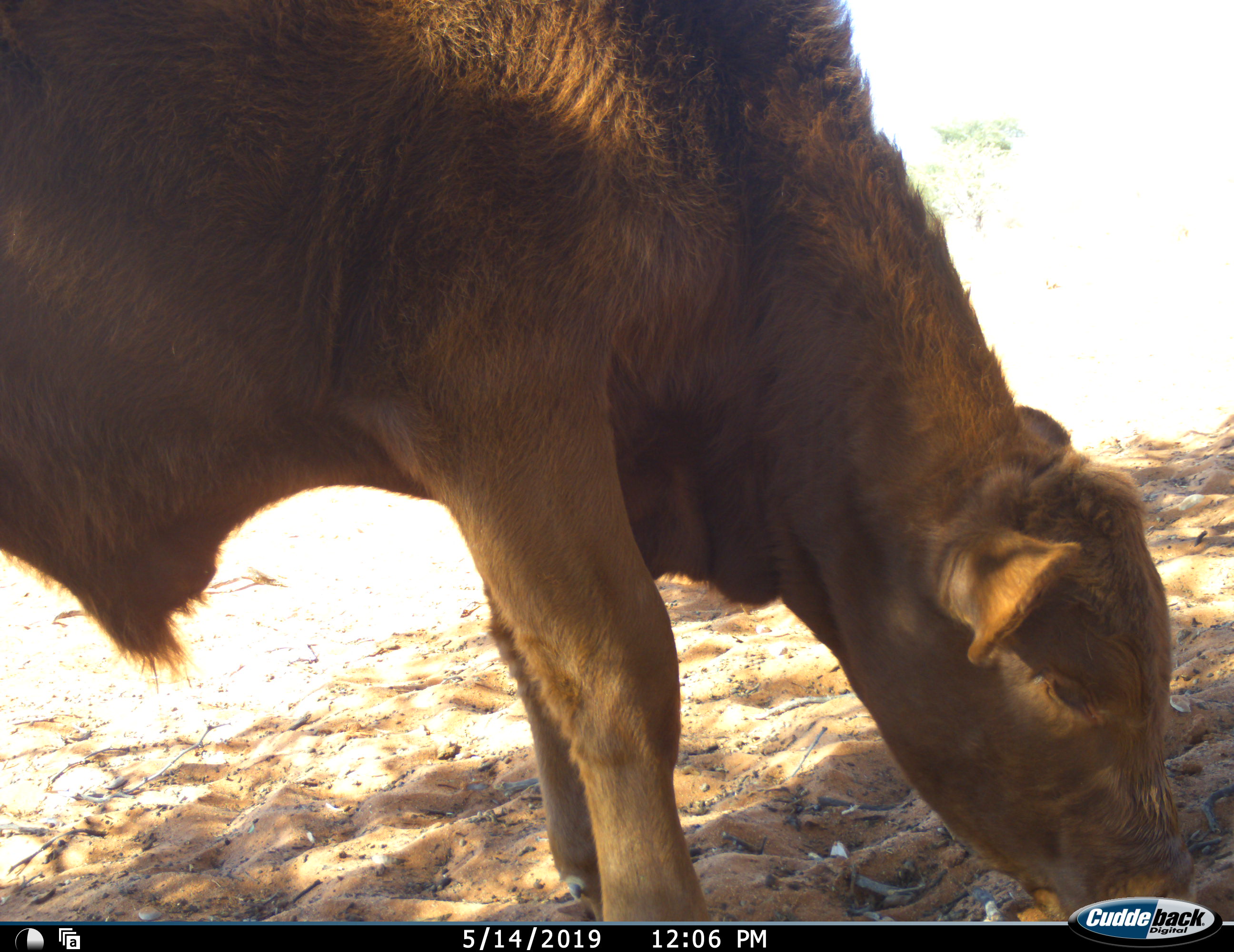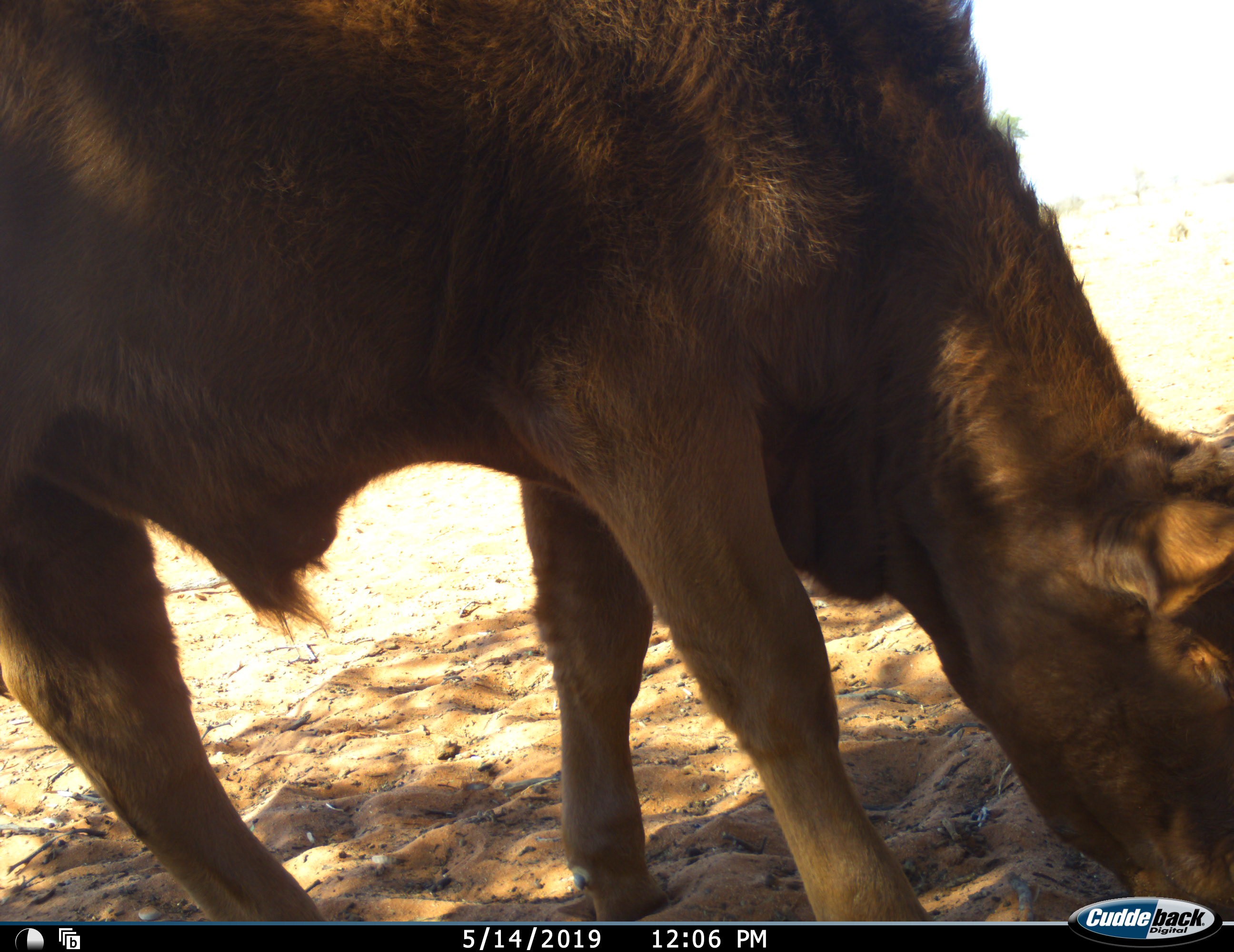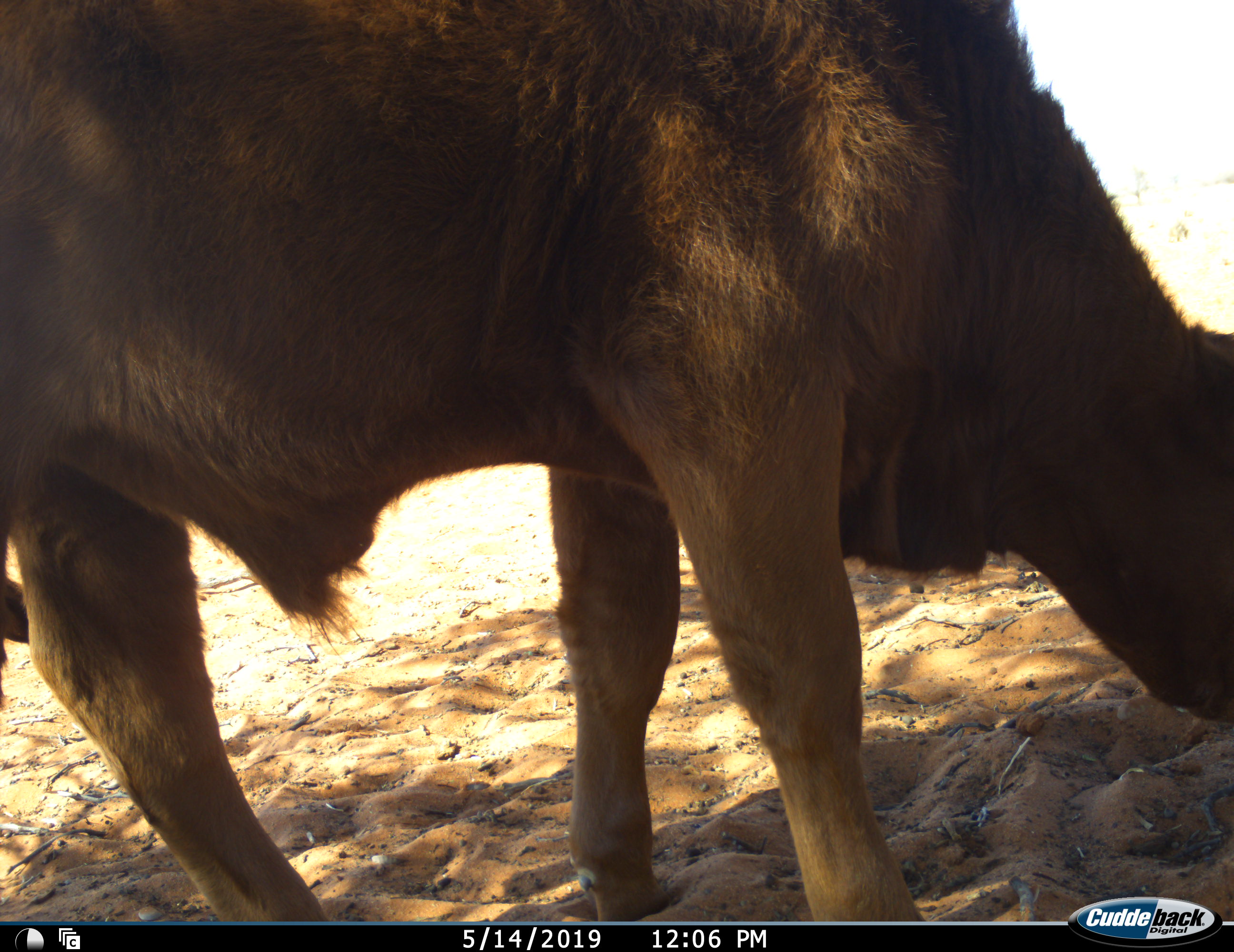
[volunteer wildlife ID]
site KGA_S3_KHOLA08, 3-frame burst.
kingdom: Animalia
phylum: Chordata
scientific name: Vertebrata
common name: domestic animal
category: domesticanimal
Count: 1.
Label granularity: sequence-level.